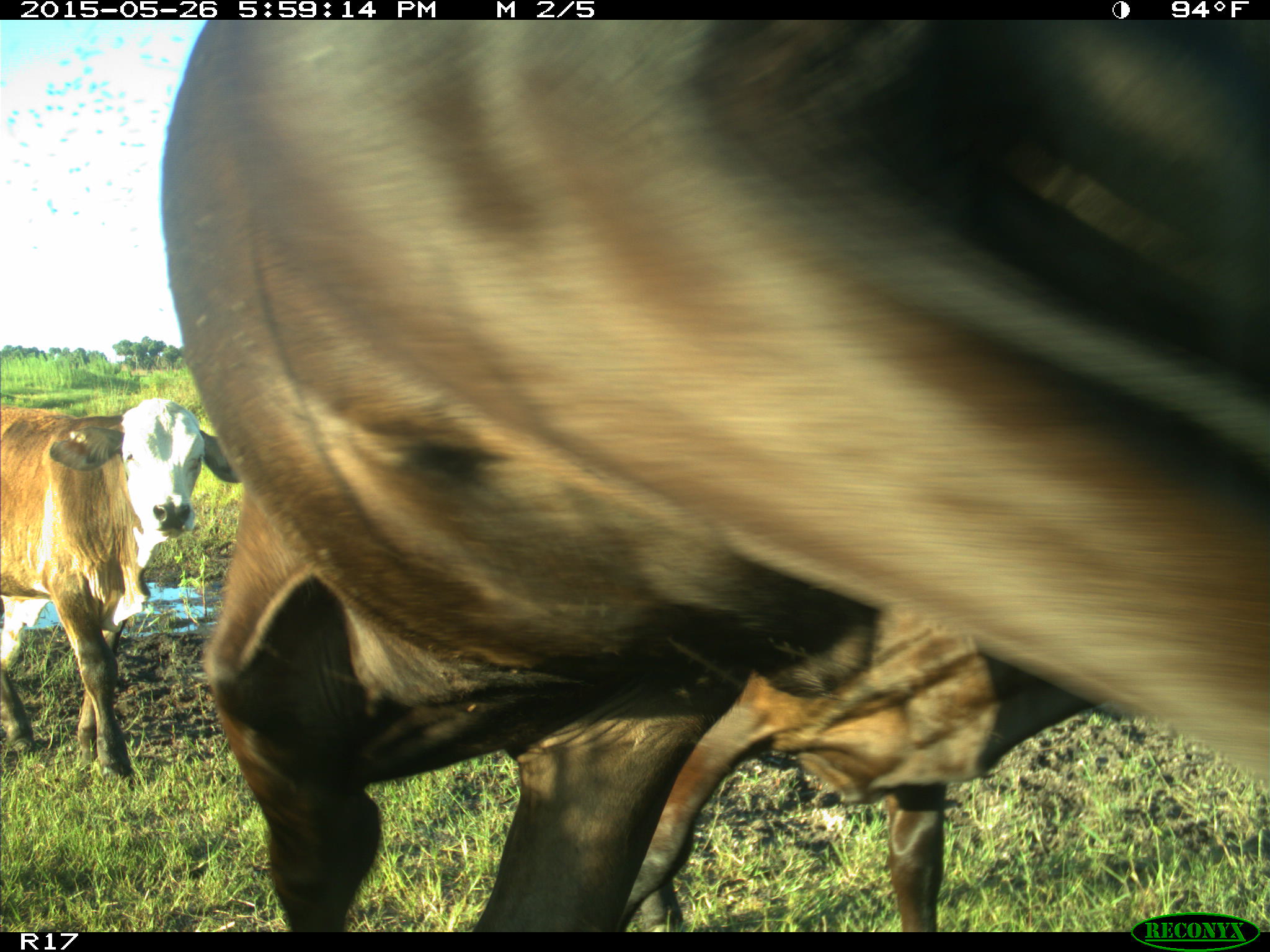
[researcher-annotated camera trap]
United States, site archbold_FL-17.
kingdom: Animalia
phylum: Chordata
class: Mammalia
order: Artiodactyla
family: Bovidae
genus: Bos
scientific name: Bos taurus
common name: domestic cow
Bos taurus (domestic cow).